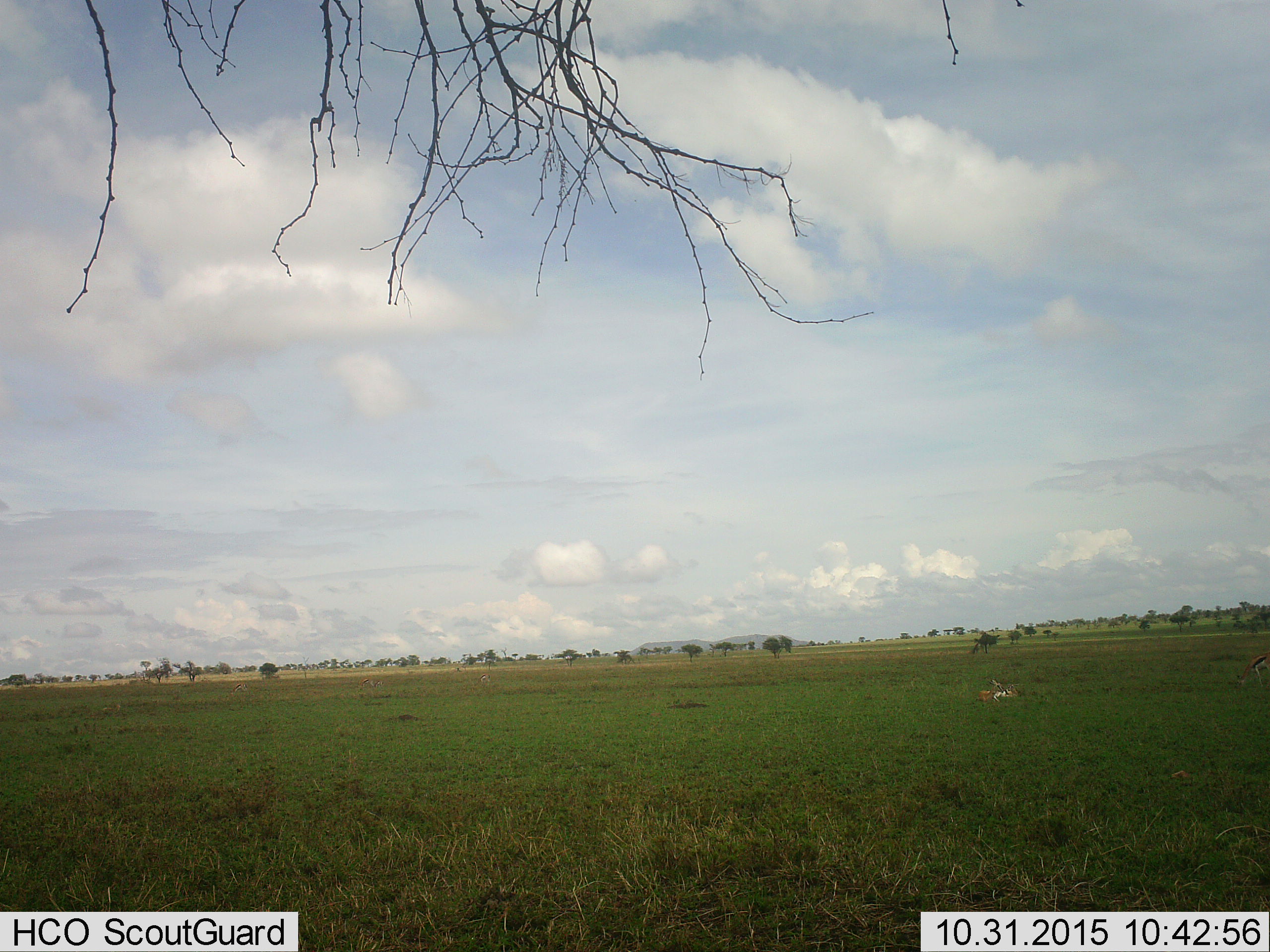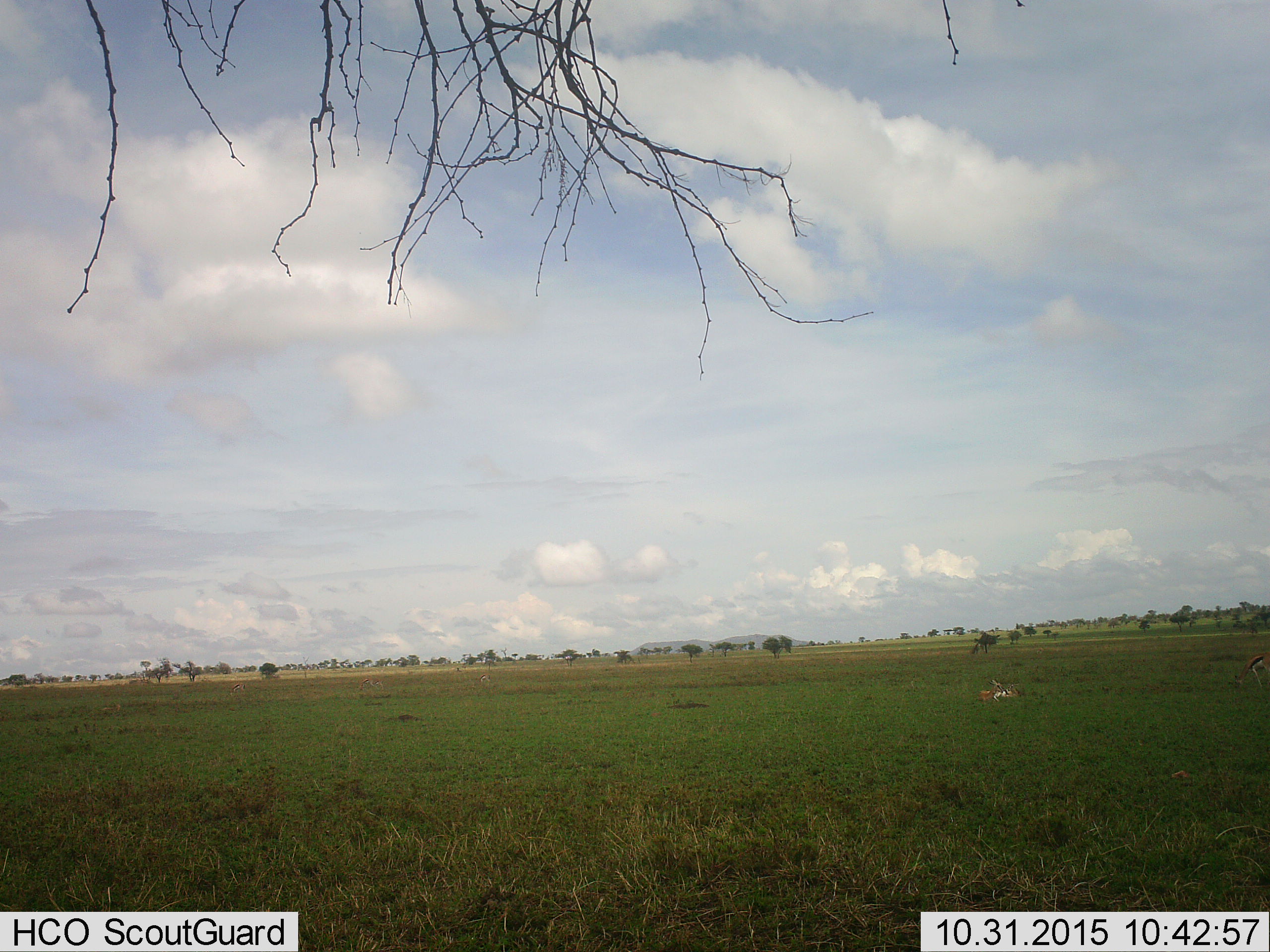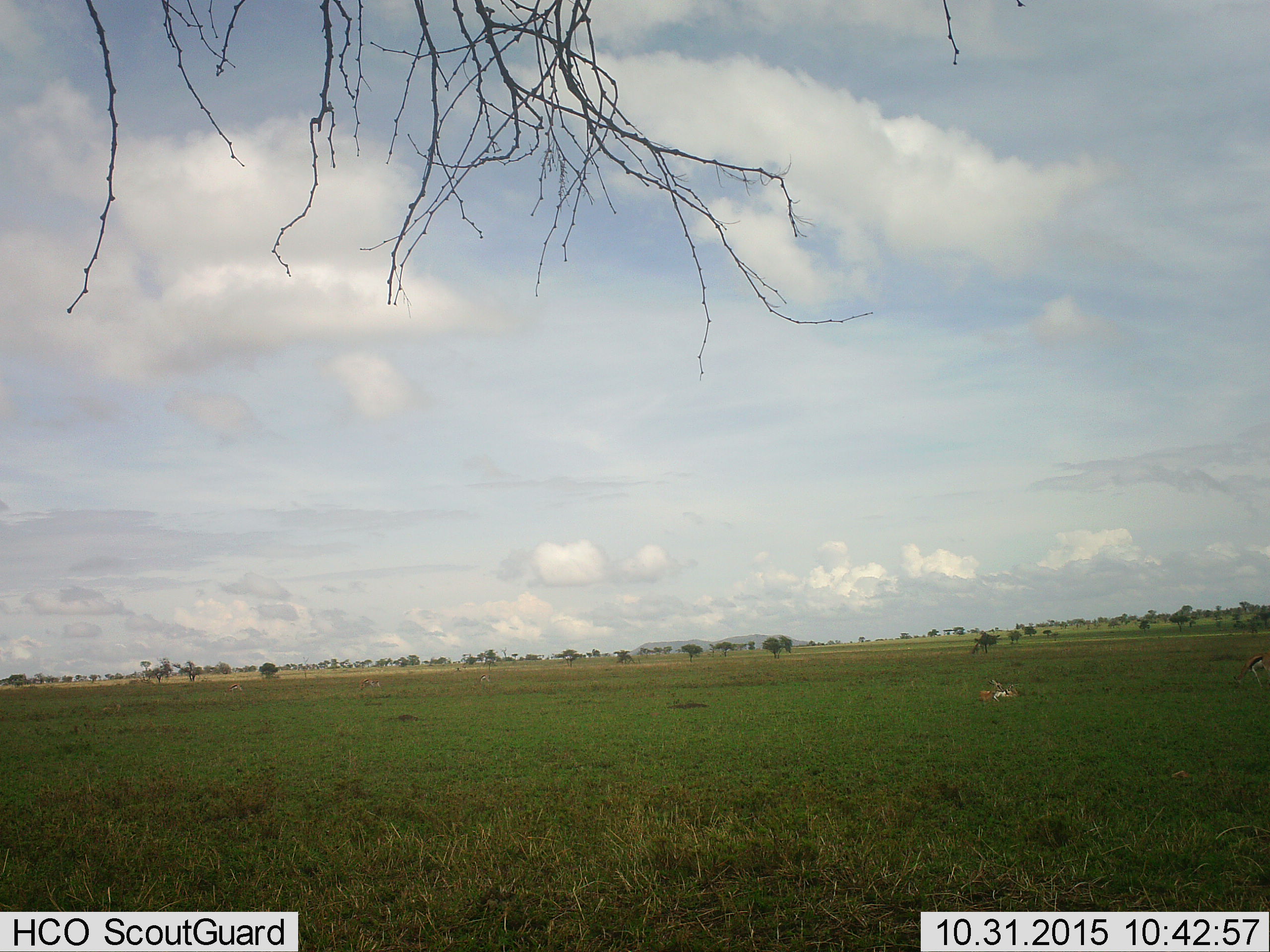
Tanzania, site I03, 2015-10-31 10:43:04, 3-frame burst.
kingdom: Animalia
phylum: Chordata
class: Mammalia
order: Artiodactyla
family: Bovidae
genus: Eudorcas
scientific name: Eudorcas thomsonii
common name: thomson's gazelle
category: gazellethomsons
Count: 7.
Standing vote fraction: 67%.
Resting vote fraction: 100%.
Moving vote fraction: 0%.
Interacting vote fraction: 17%.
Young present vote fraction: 33%.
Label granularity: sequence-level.